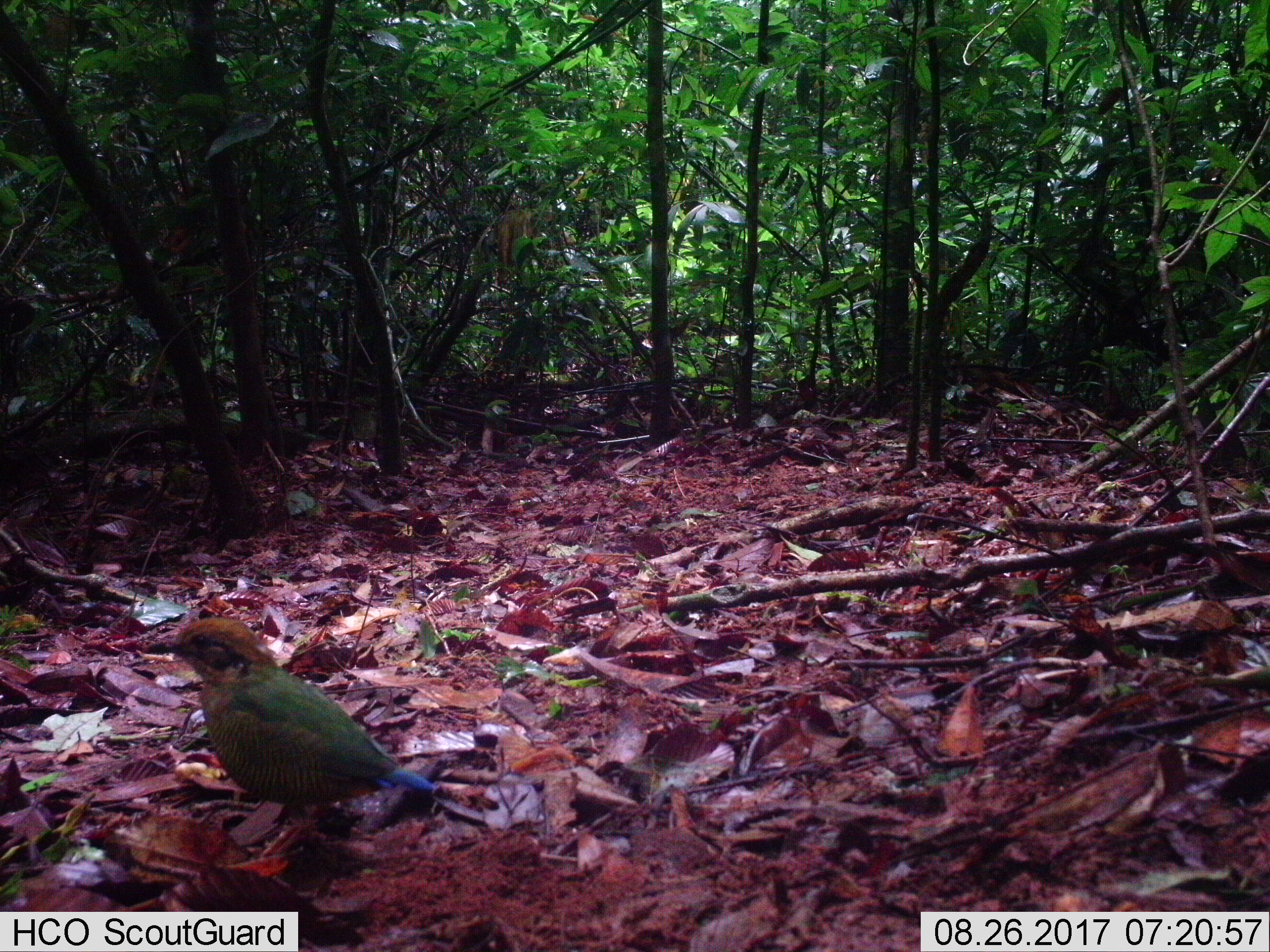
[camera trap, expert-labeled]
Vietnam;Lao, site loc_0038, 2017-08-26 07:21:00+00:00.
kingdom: Animalia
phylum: Chordata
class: Aves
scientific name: Aves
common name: bird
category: unidentified bird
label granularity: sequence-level